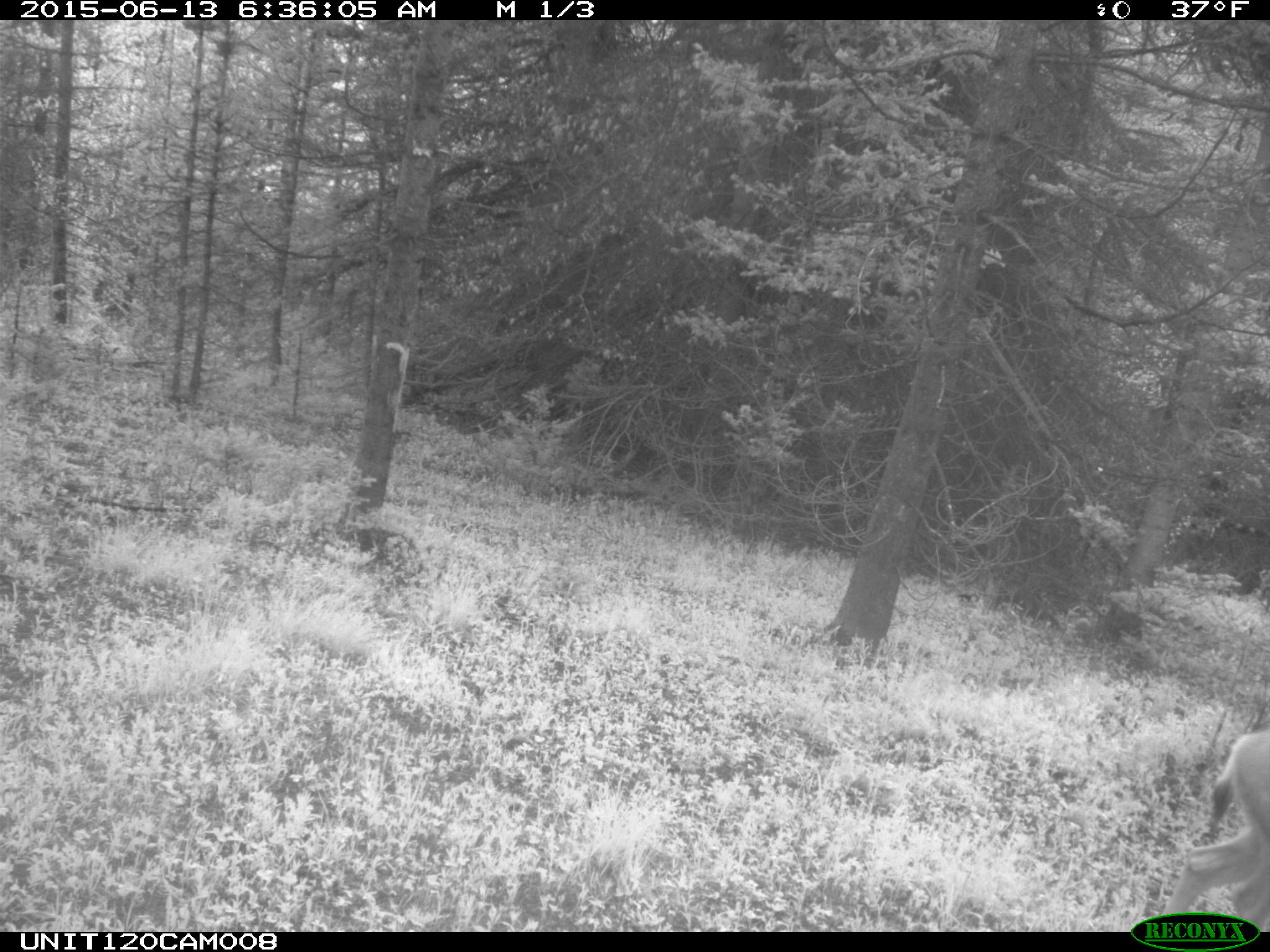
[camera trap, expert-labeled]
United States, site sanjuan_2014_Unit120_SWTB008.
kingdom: Animalia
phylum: Chordata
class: Mammalia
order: Artiodactyla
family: Cervidae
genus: Odocoileus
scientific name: Odocoileus hemionus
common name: mule deer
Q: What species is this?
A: Odocoileus hemionus (mule deer).